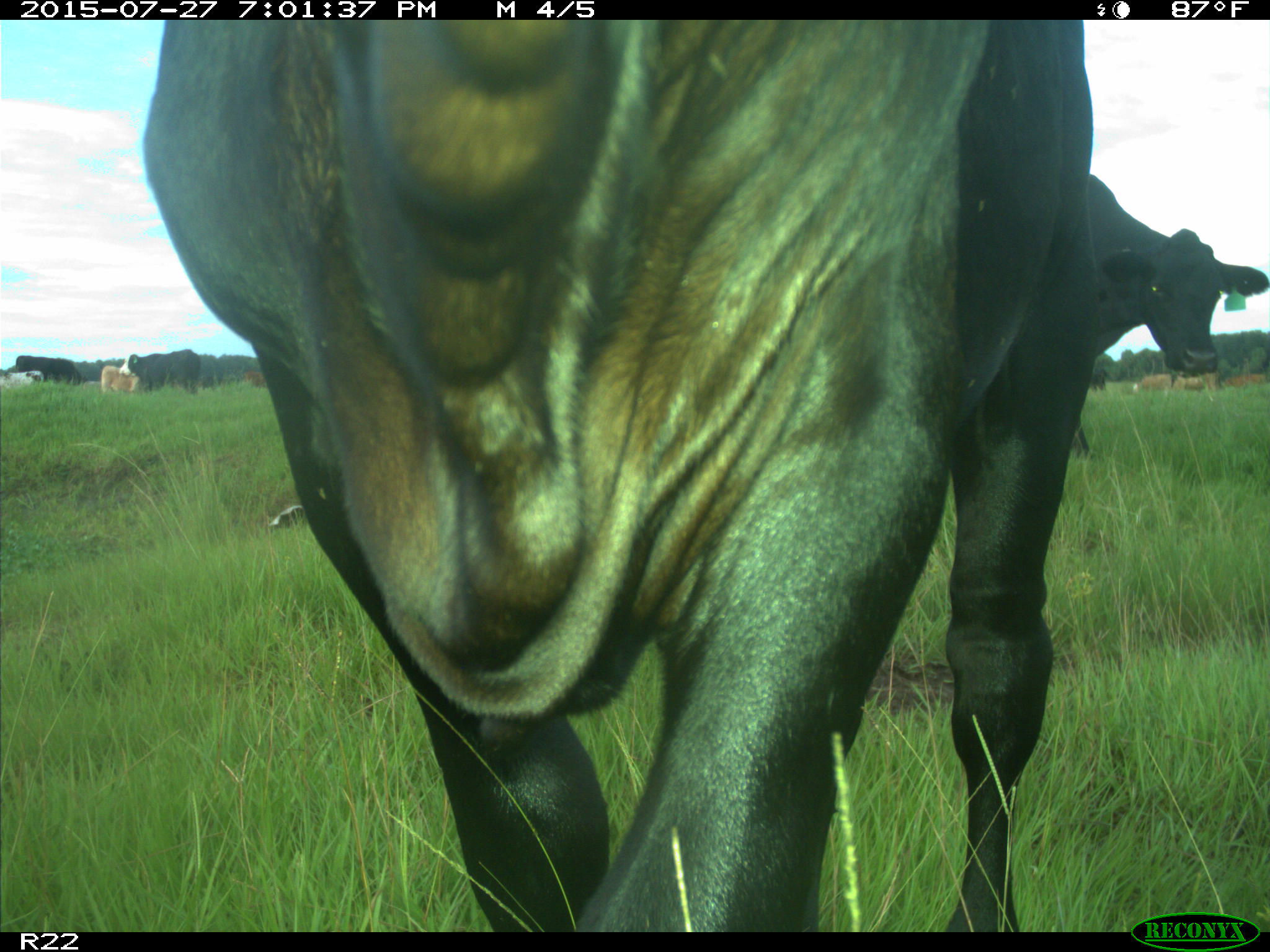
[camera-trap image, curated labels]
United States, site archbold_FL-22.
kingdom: Animalia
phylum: Chordata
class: Mammalia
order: Artiodactyla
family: Bovidae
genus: Bos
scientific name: Bos taurus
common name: domestic cow